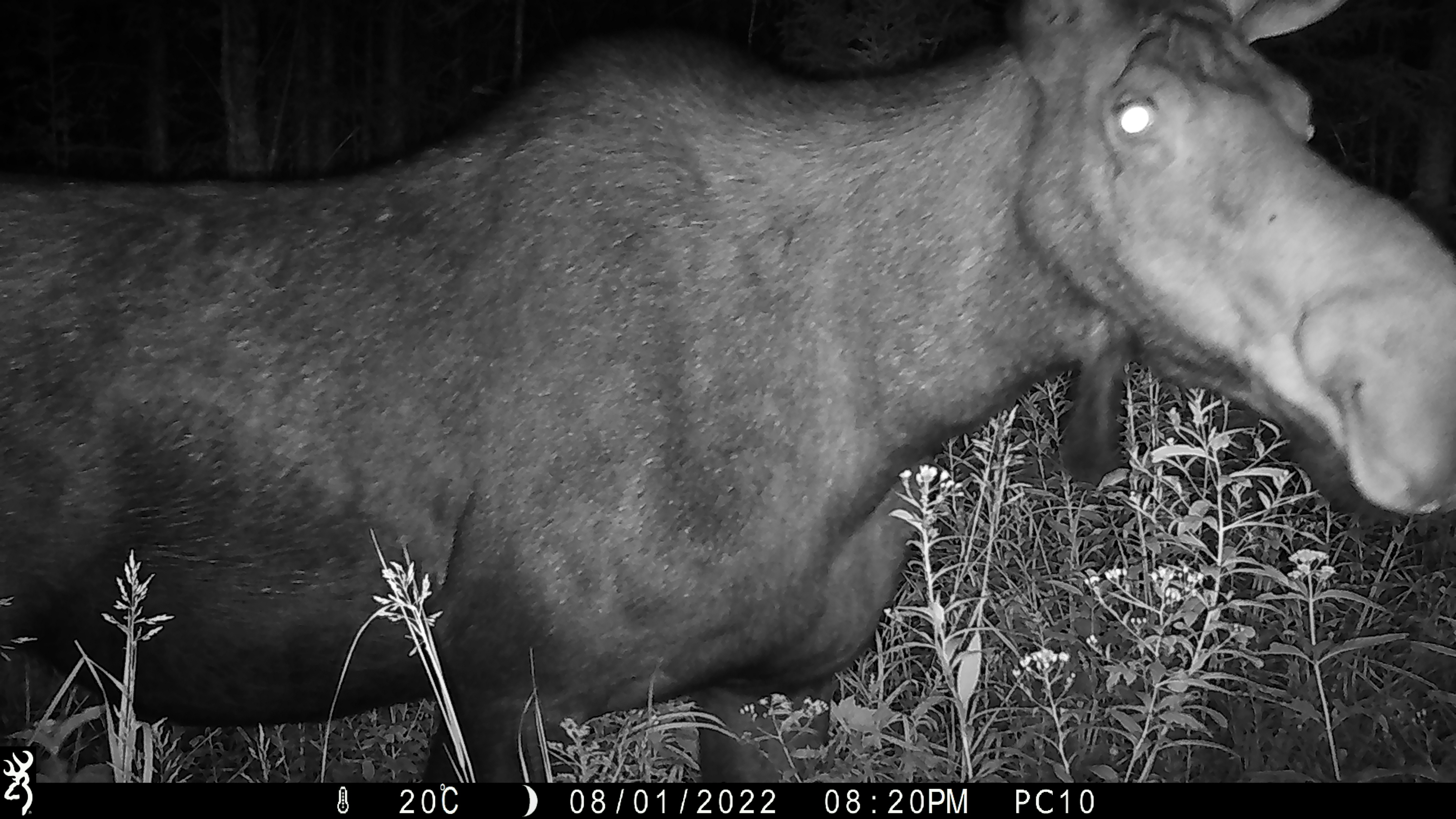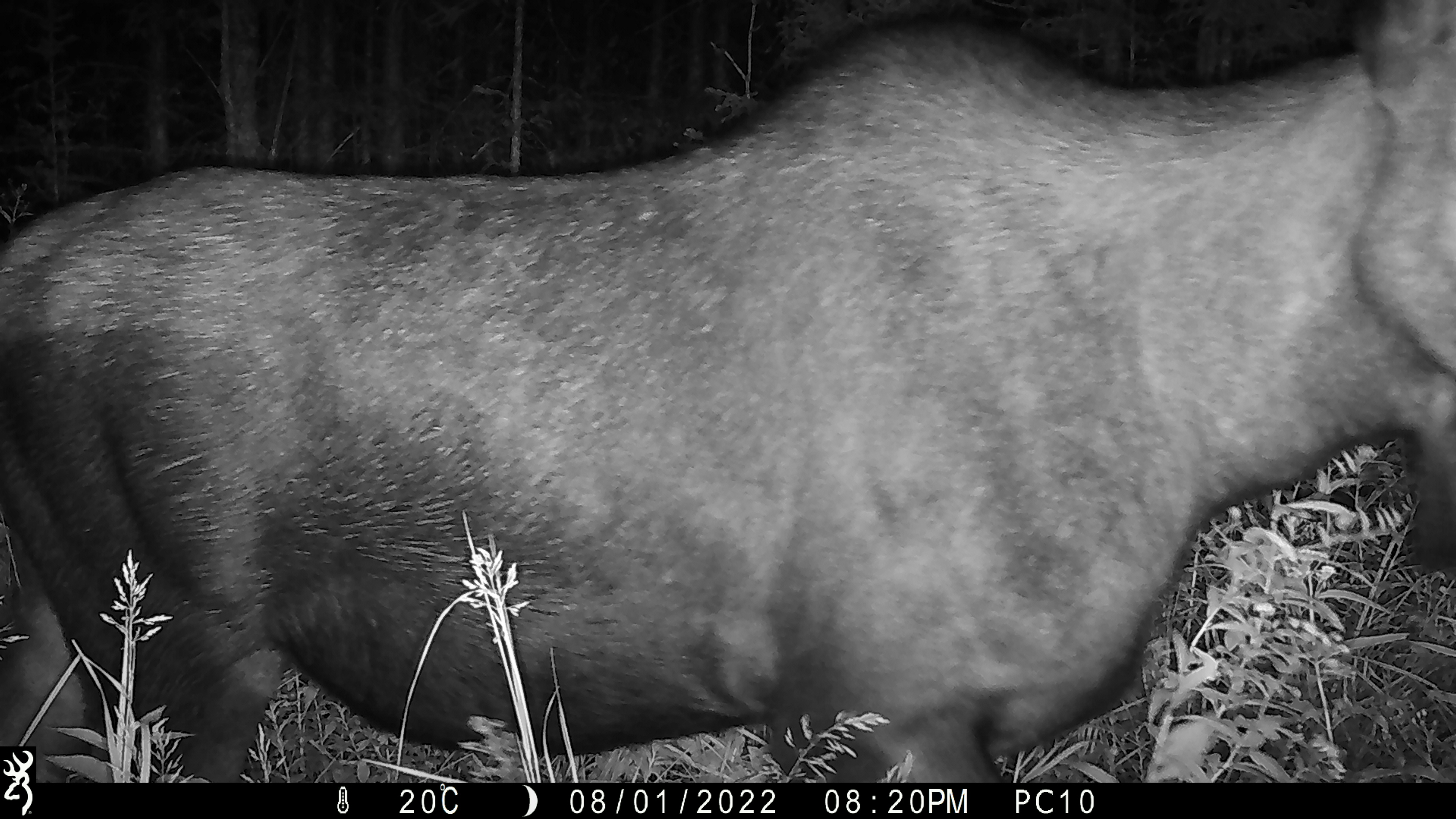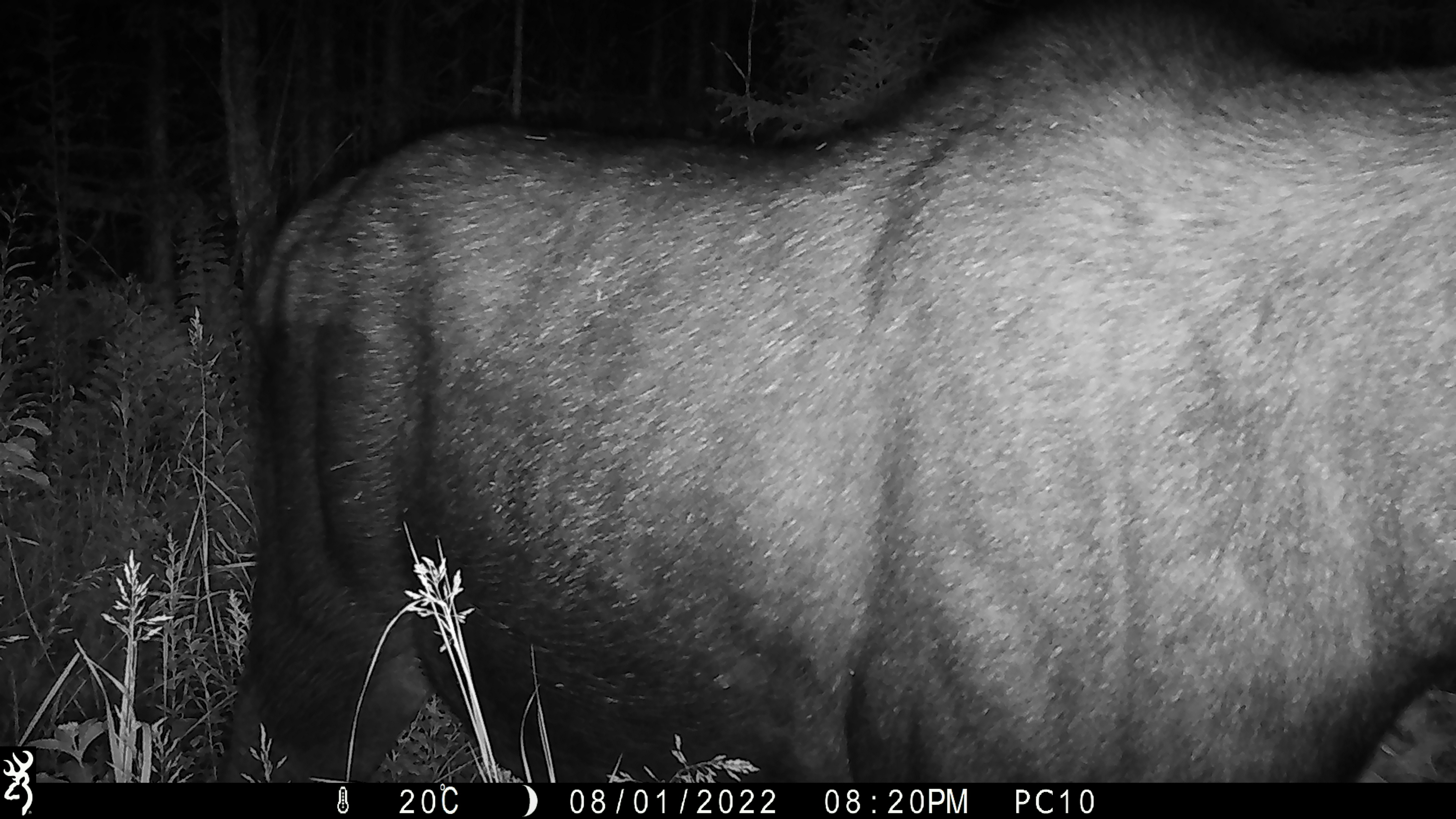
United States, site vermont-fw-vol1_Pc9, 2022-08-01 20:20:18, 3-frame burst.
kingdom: Animalia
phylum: Chordata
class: Mammalia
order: Artiodactyla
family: Cervidae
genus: Alces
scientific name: Alces alces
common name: moose